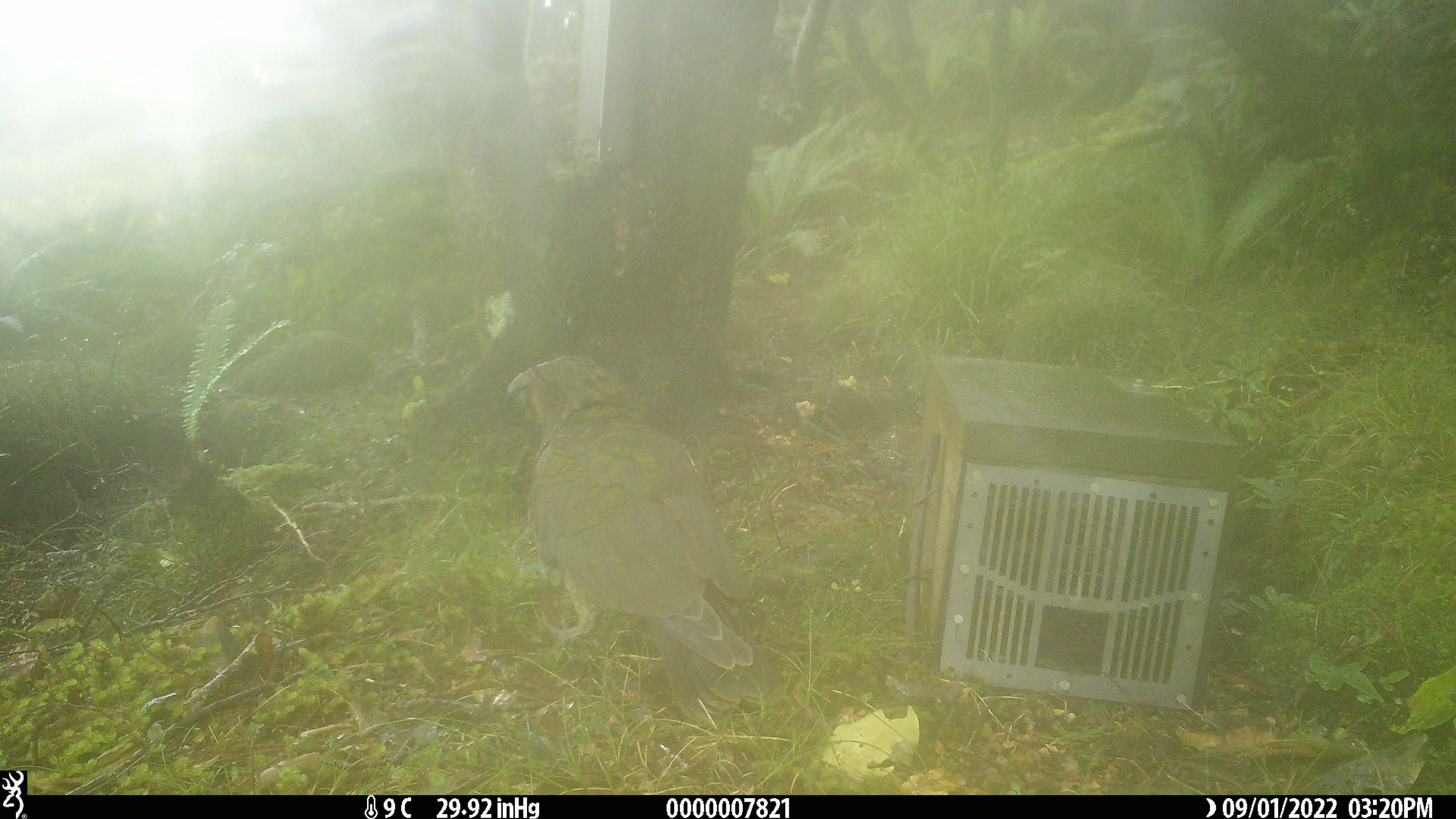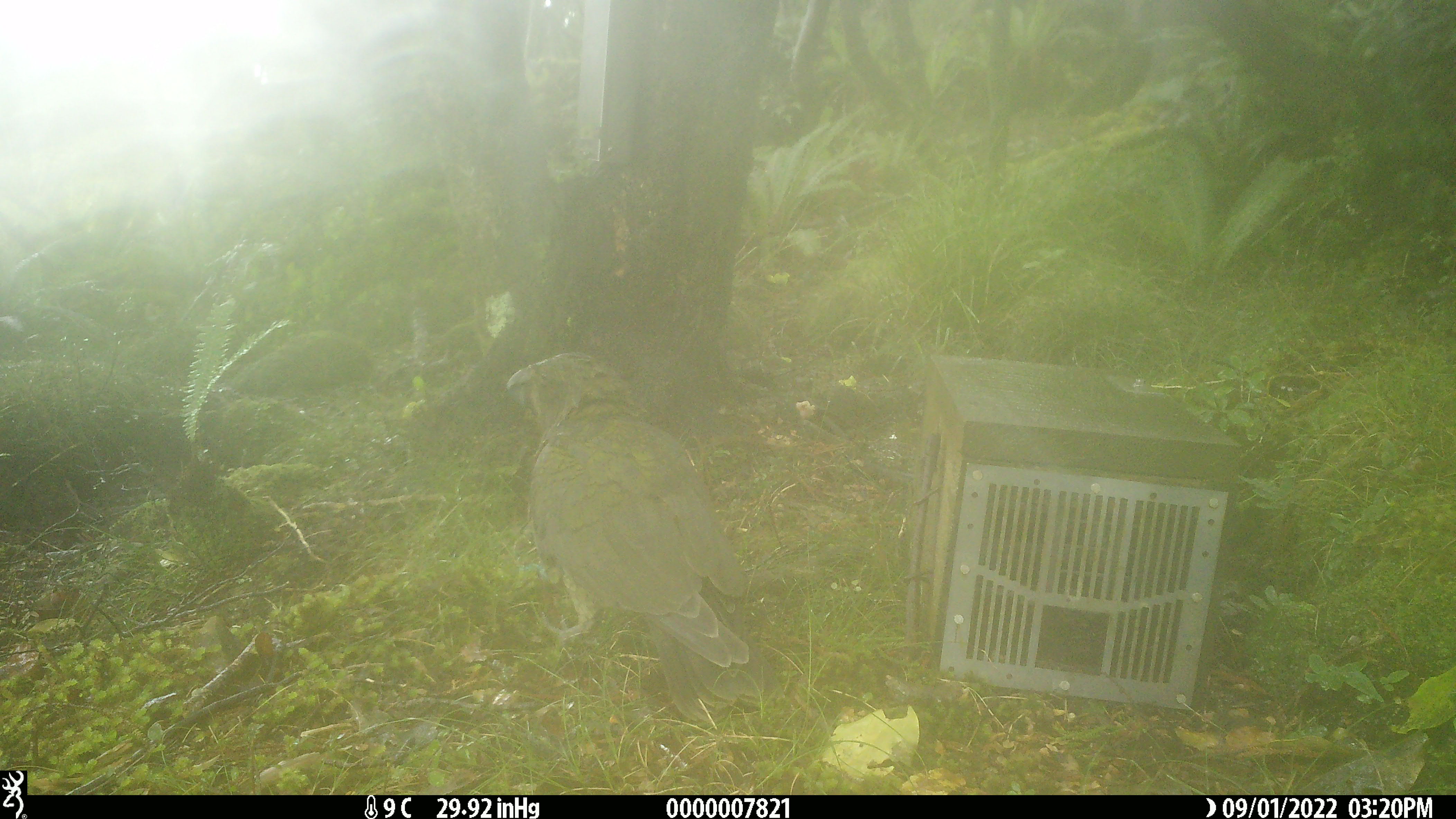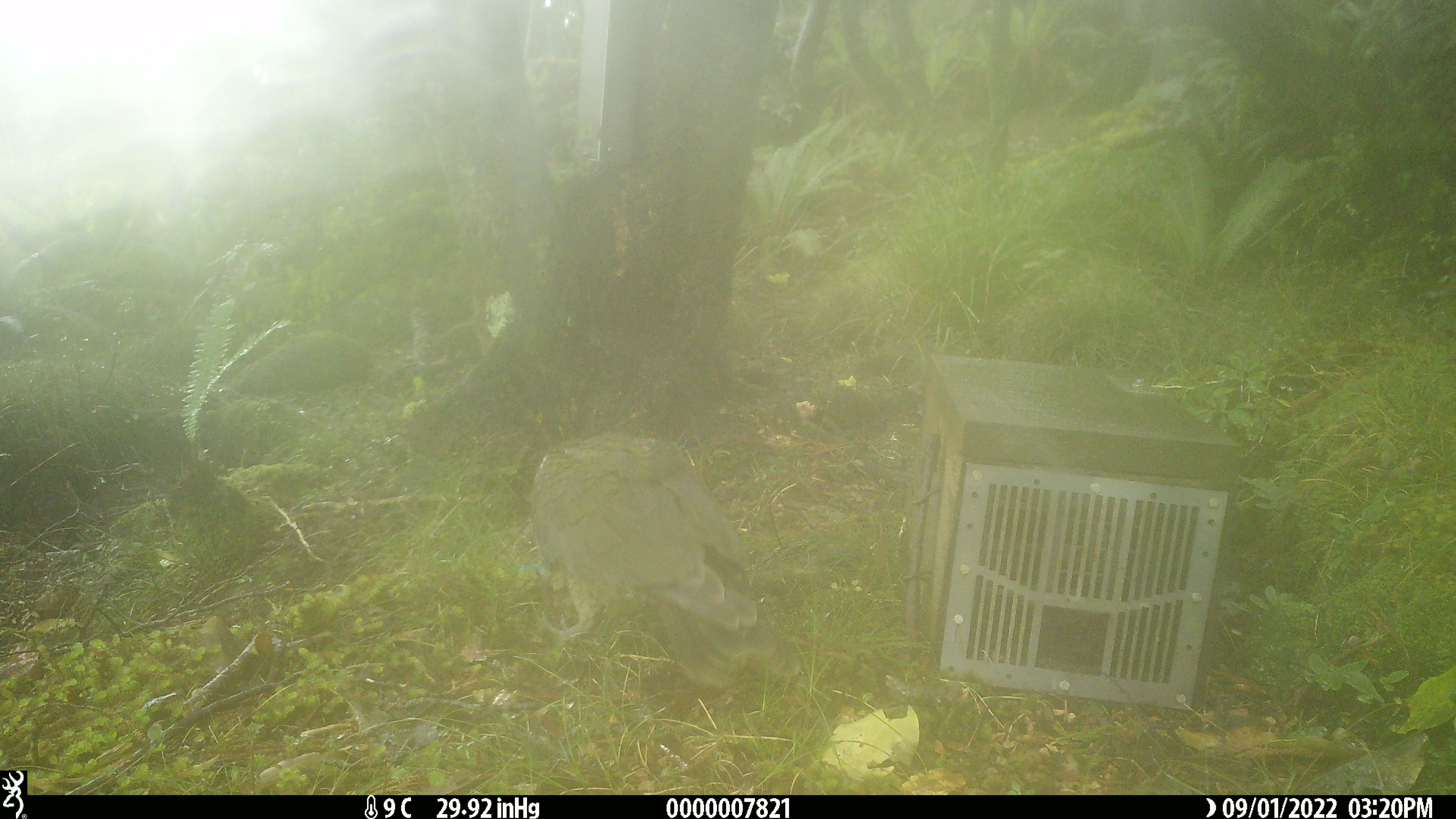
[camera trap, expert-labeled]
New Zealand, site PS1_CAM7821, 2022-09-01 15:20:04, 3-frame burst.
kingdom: Animalia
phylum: Chordata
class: Aves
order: Psittaciformes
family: Strigopidae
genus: Nestor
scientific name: Nestor notabilis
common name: kea